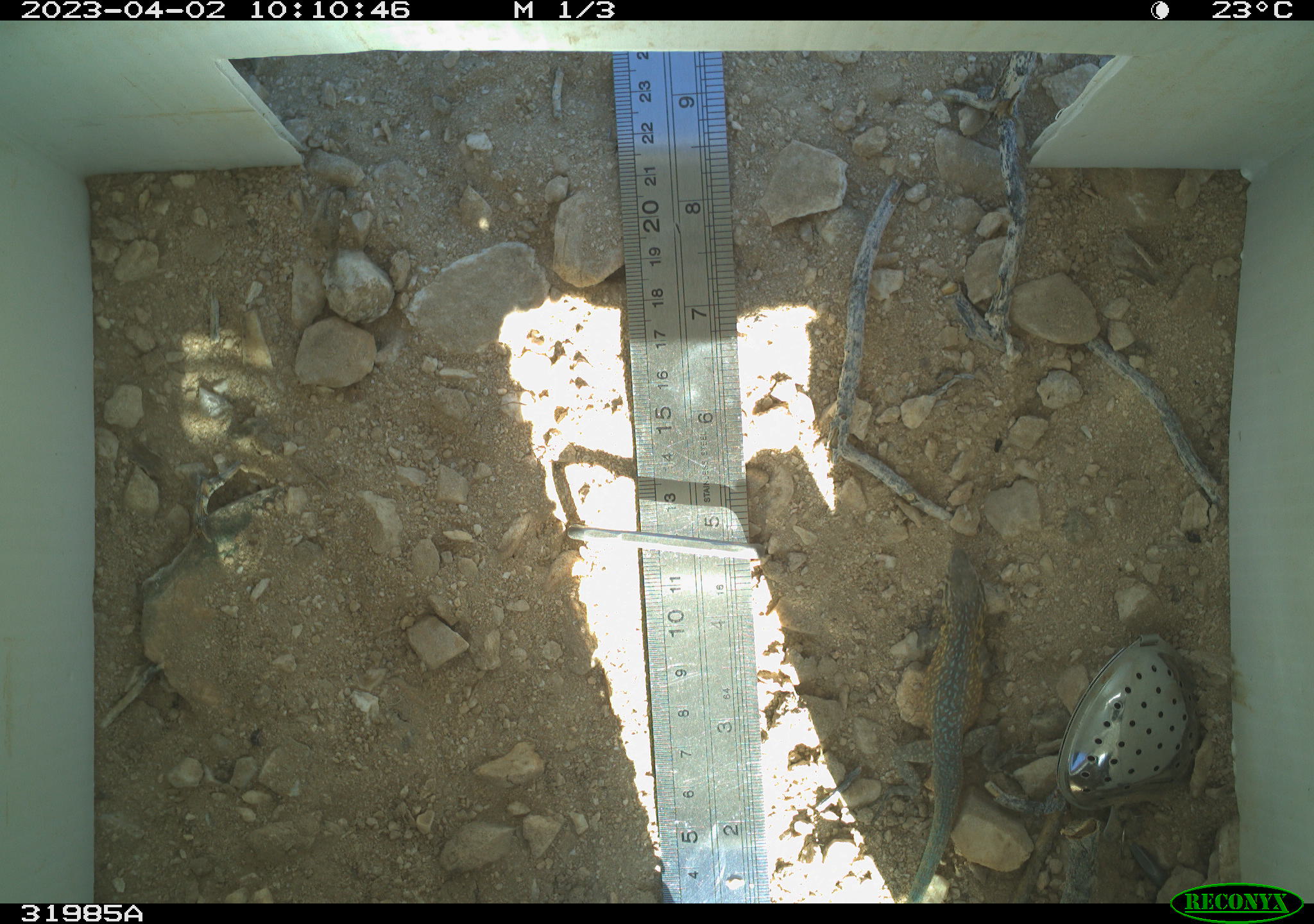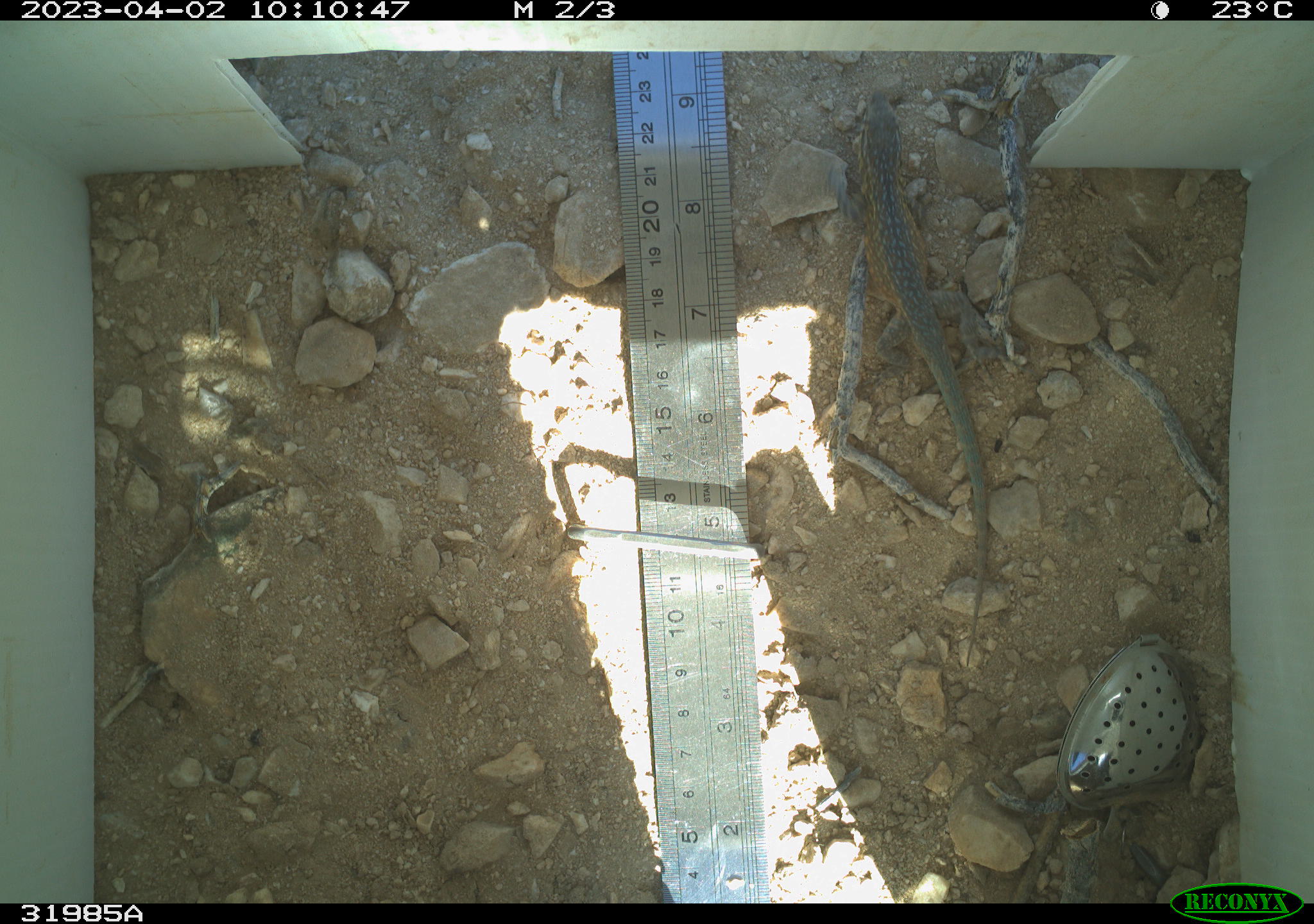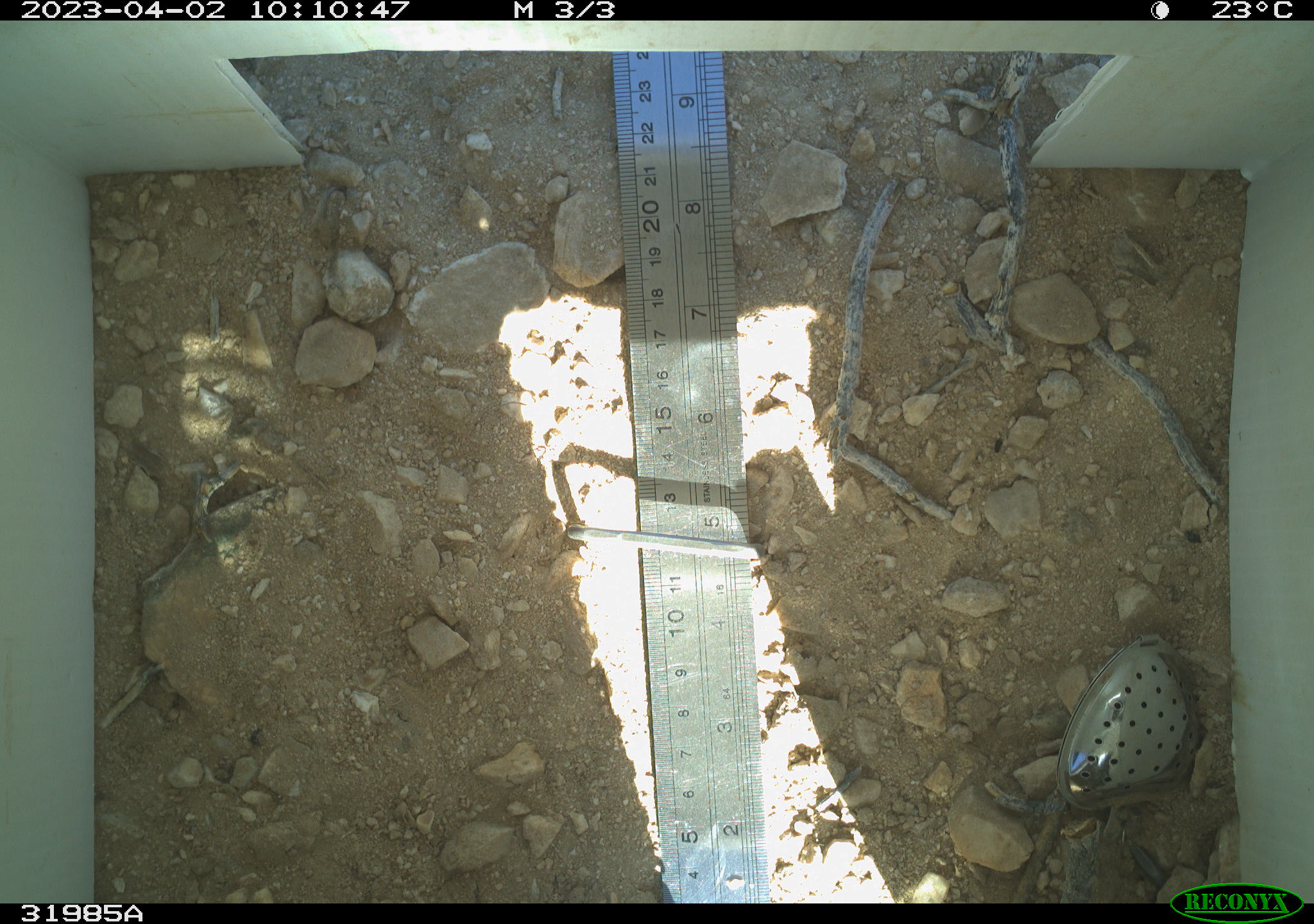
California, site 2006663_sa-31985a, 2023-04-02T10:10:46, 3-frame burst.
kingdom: Animalia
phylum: Chordata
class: Reptilia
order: Squamata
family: Phrynosomatidae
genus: Uta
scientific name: Uta stansburiana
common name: common side-blotched lizard